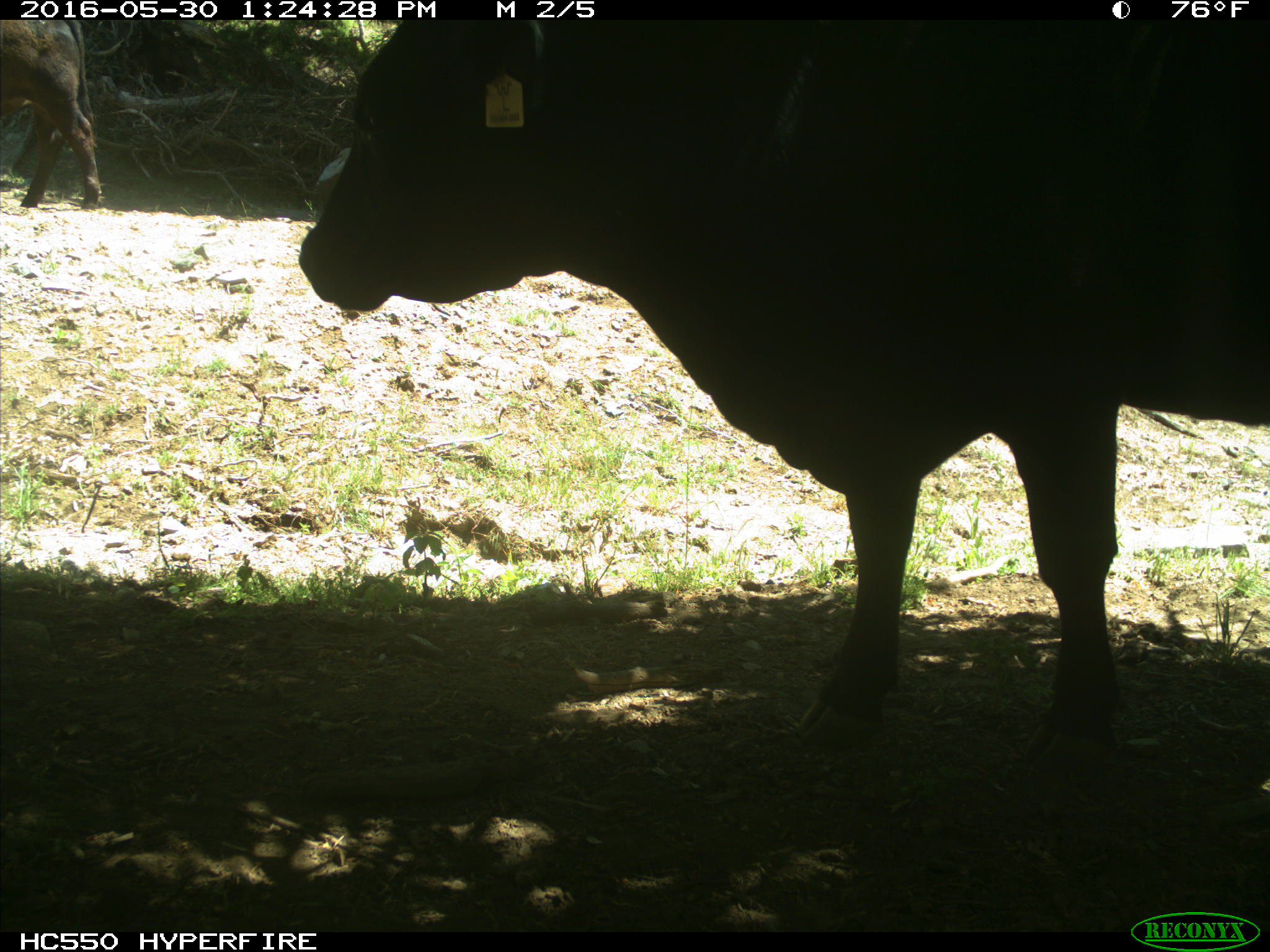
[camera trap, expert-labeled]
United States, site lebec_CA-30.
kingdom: Animalia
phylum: Chordata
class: Mammalia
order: Artiodactyla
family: Bovidae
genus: Bos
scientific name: Bos taurus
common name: domestic cow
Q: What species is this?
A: Bos taurus (domestic cow).